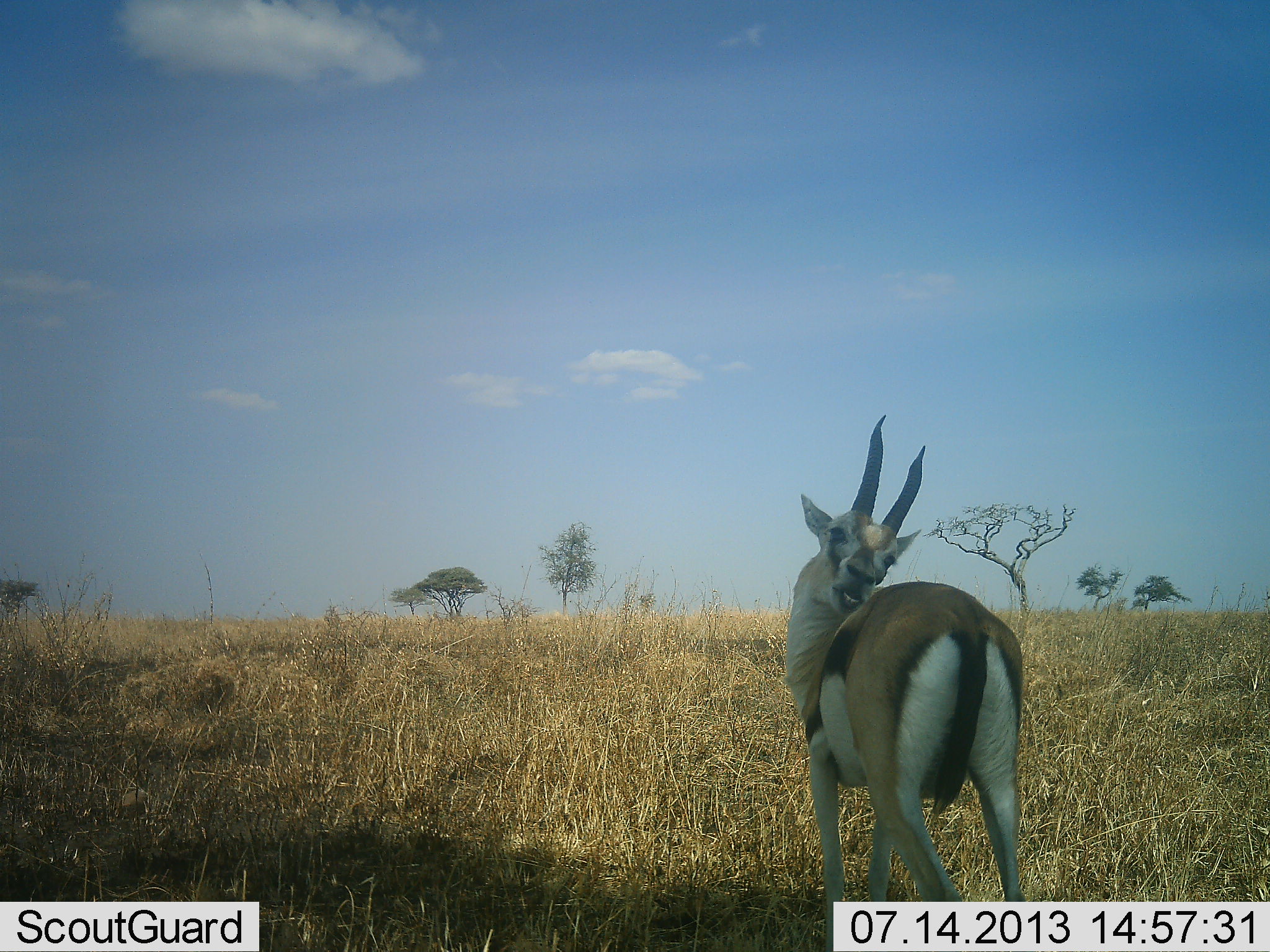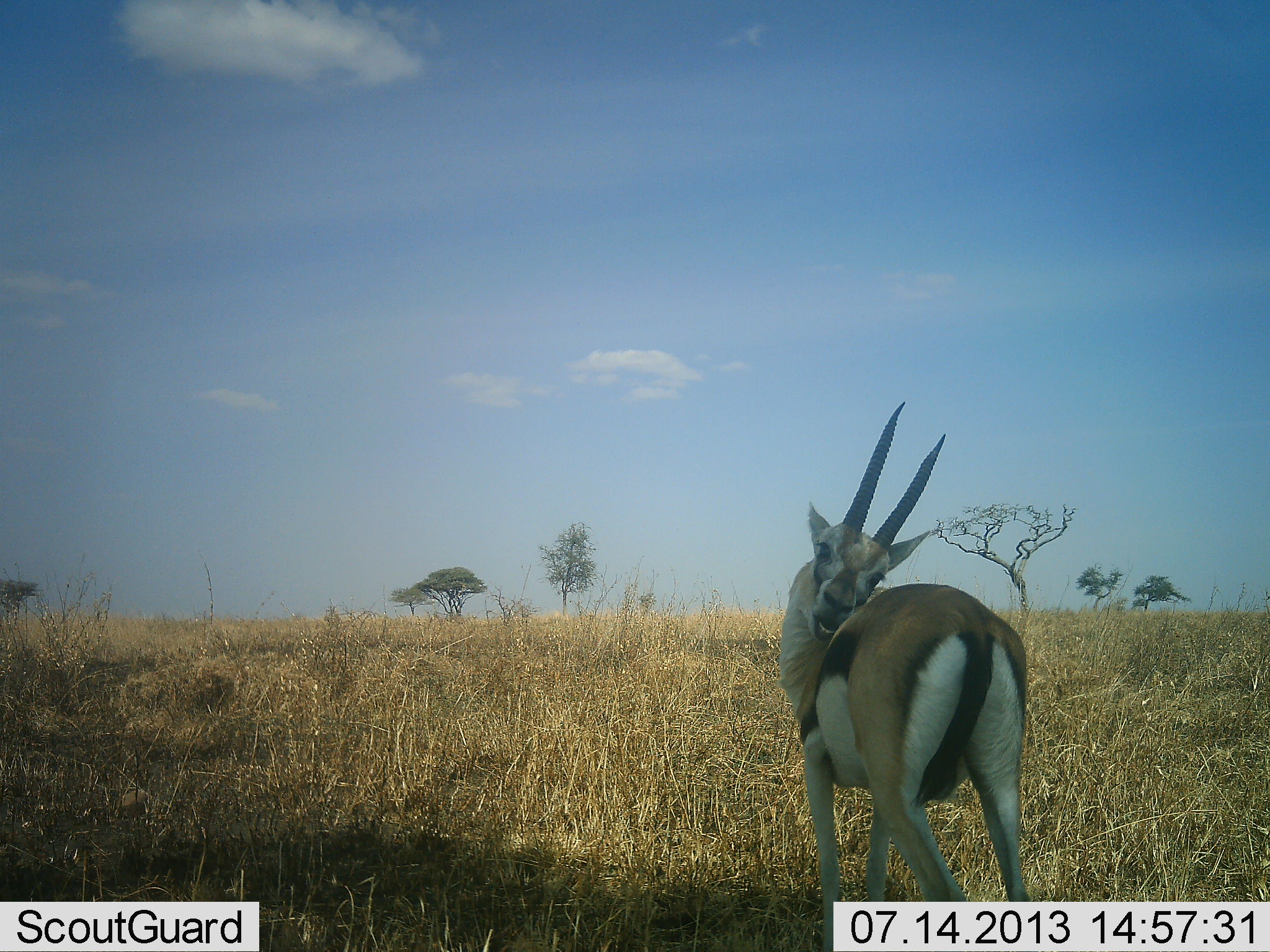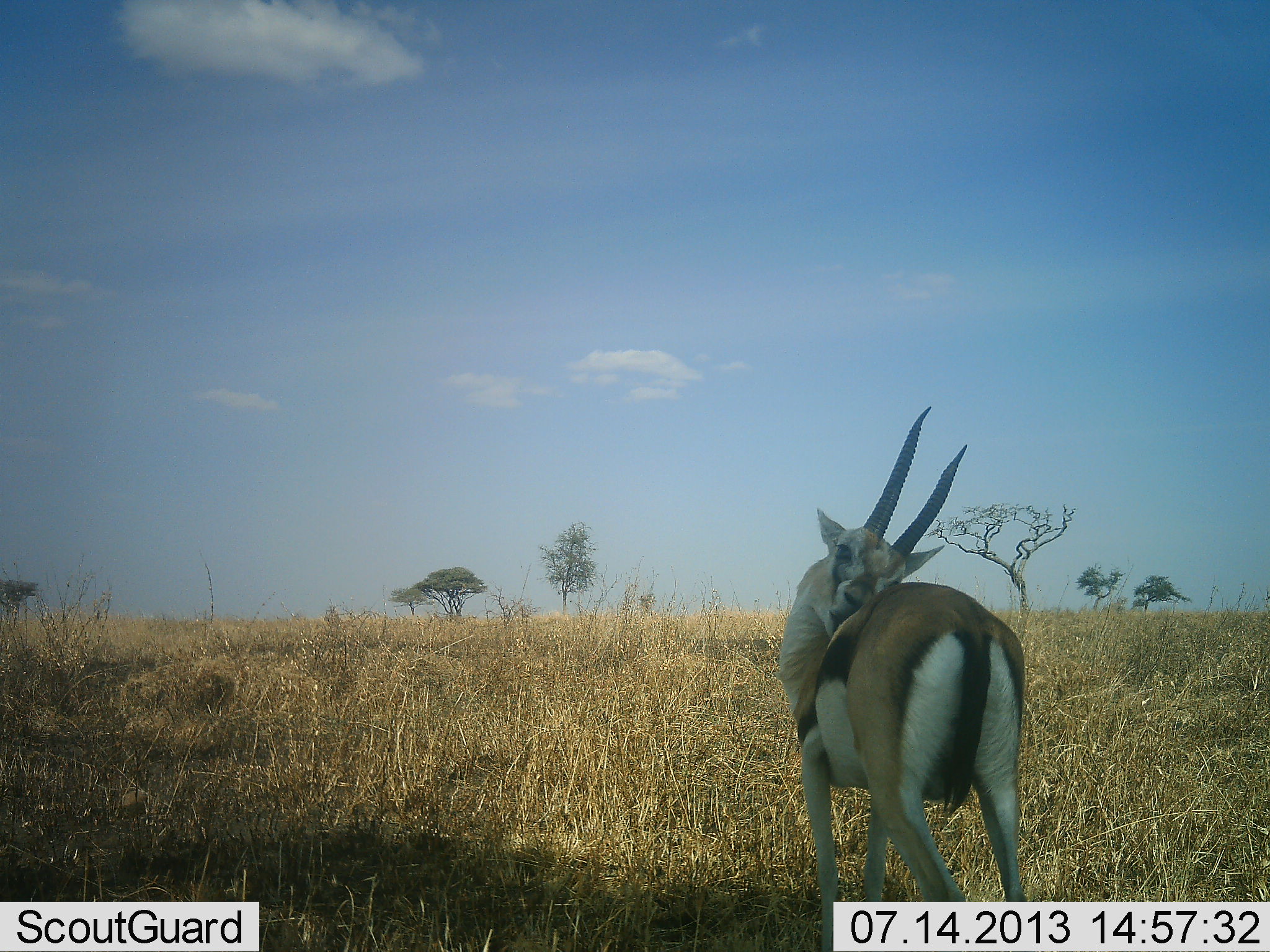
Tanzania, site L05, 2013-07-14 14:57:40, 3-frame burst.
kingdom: Animalia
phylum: Chordata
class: Mammalia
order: Artiodactyla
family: Bovidae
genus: Eudorcas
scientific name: Eudorcas thomsonii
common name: thomson's gazelle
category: gazellethomsons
Gazellethomsons (thomson's gazelle) (Eudorcas thomsonii), count 1. Behavior (volunteer vote fractions): standing 67%, resting 7%, moving 27%, interacting 7%. Young present (vote fraction): 0%. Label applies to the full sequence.